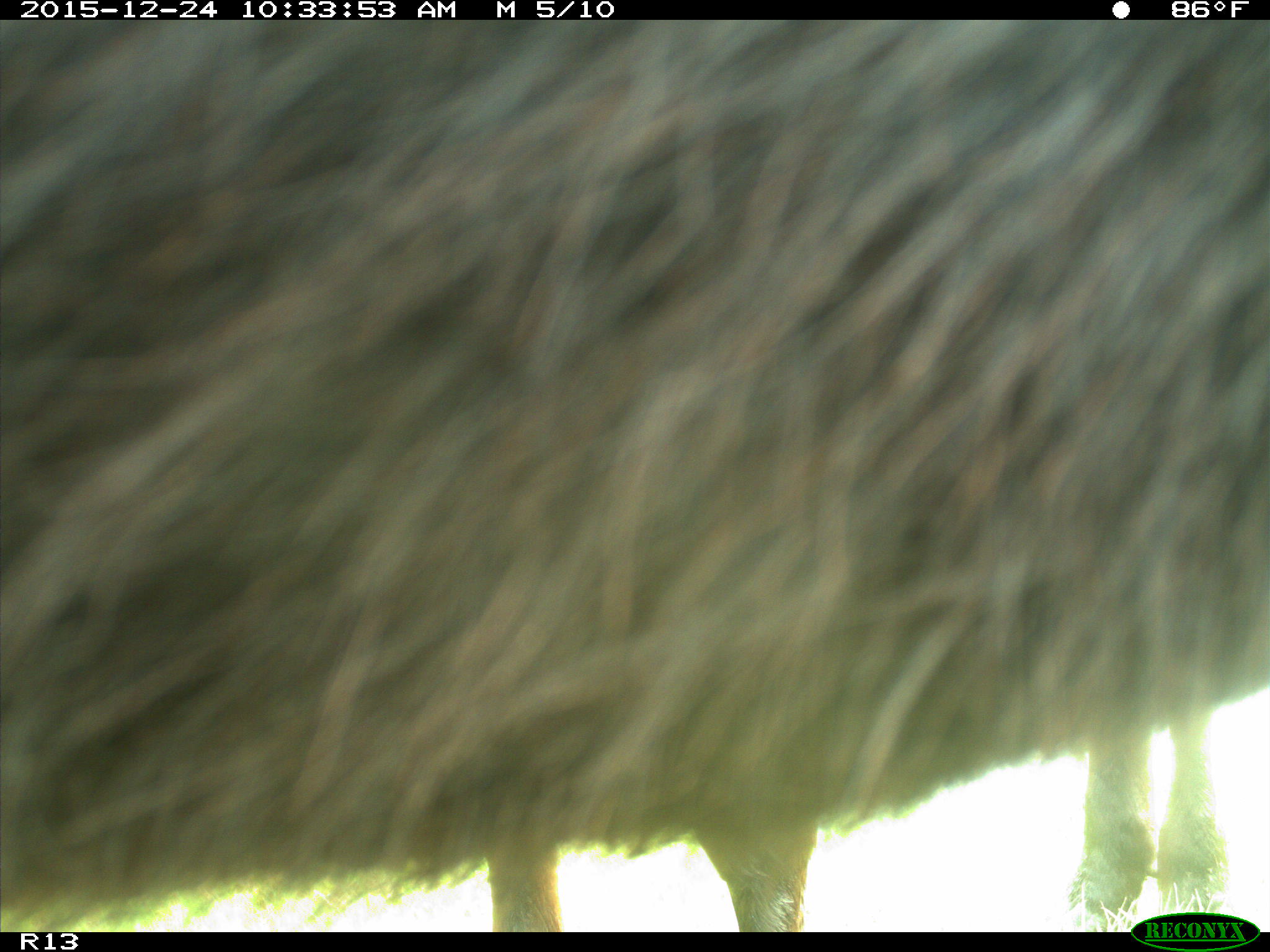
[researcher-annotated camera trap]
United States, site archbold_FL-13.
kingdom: Animalia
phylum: Chordata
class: Mammalia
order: Artiodactyla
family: Bovidae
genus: Bos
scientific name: Bos taurus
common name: domestic cow